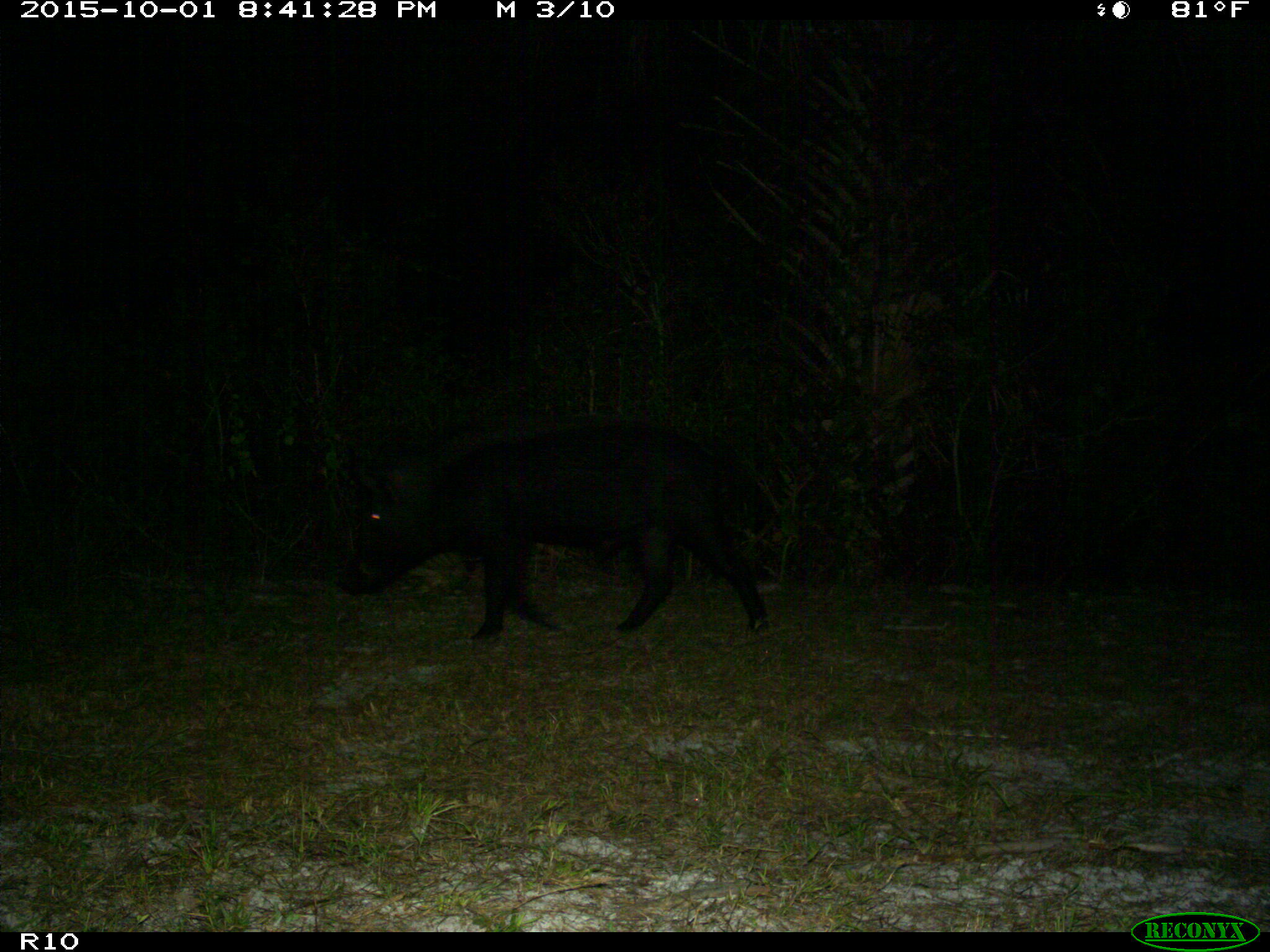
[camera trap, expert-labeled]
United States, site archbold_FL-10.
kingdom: Animalia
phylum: Chordata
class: Mammalia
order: Artiodactyla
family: Suidae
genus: Sus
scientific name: Sus scrofa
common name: wild boar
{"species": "Sus scrofa (wild boar)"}